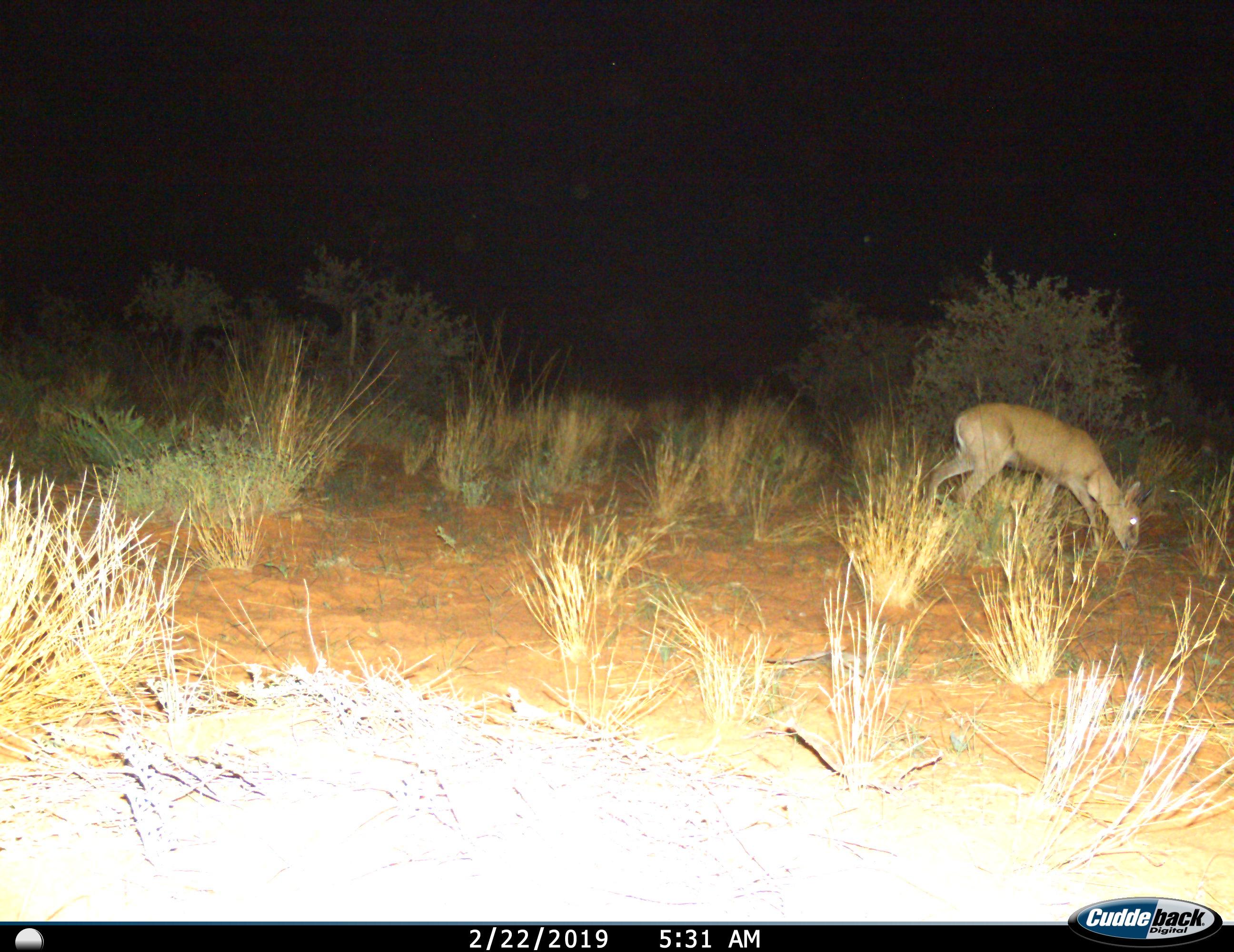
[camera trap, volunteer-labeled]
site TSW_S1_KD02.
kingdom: Animalia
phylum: Chordata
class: Mammalia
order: Artiodactyla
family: Bovidae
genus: Sylvicapra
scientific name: Sylvicapra grimmia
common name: common duiker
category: duikercommongrey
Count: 1.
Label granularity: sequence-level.